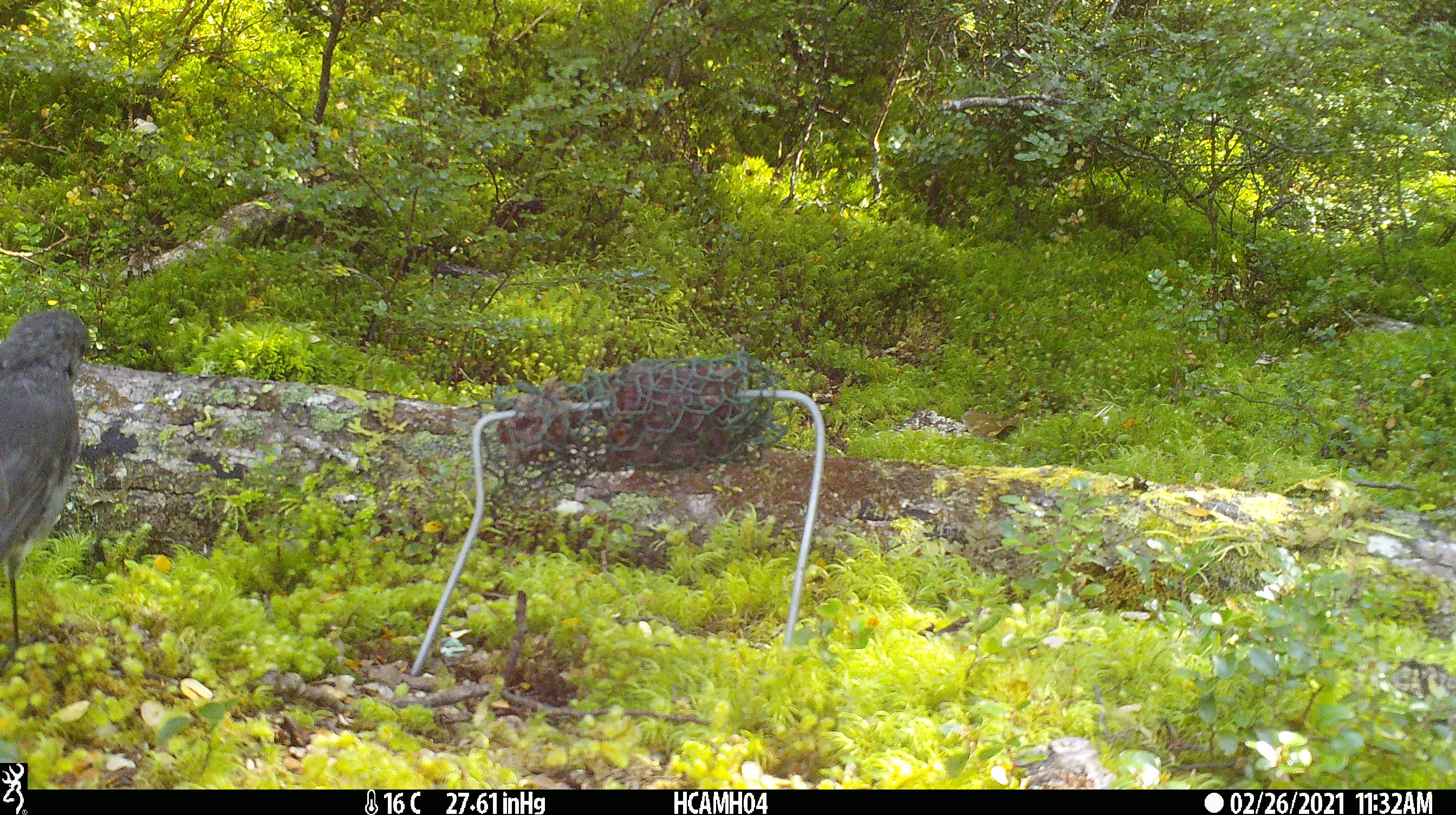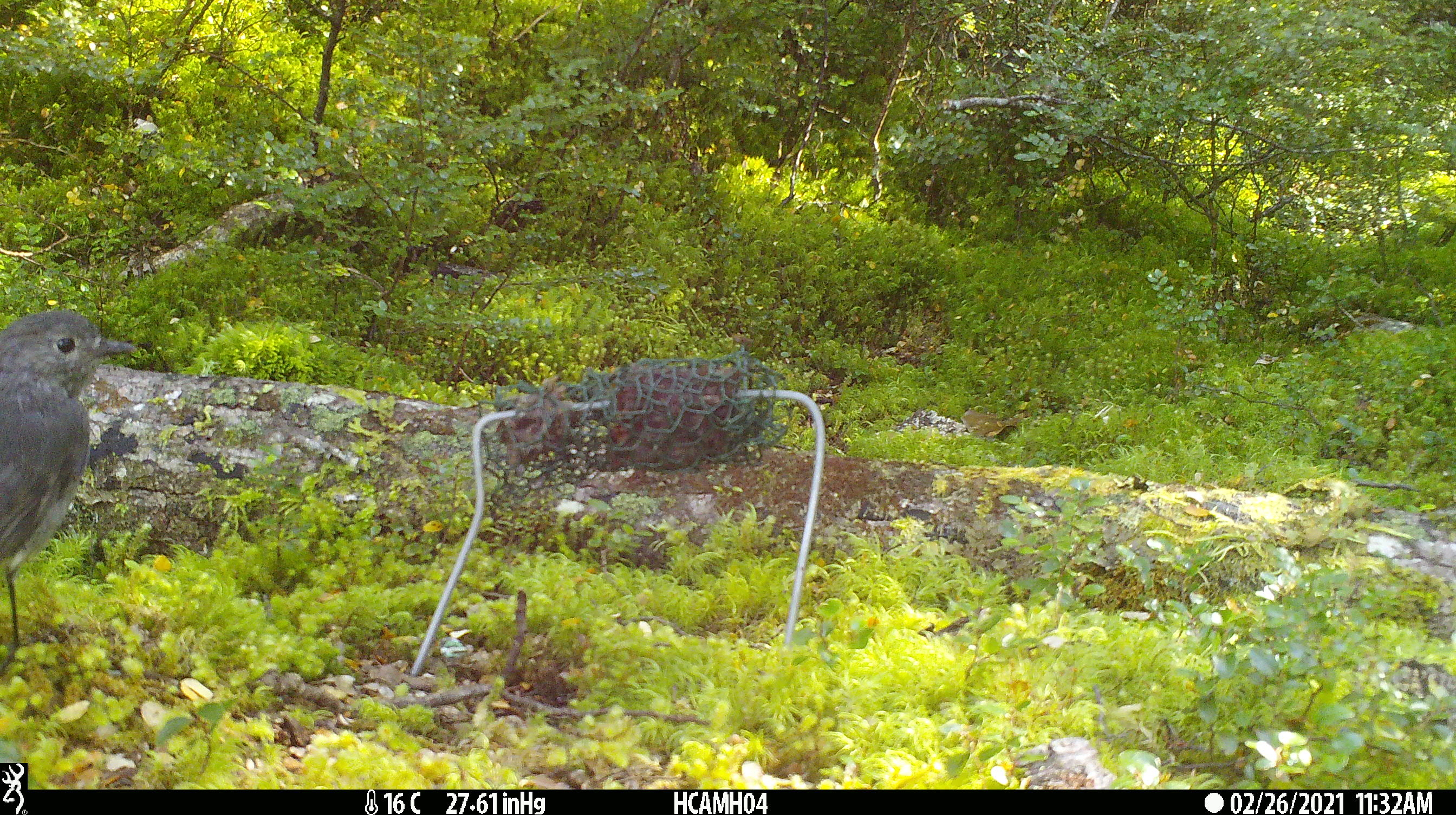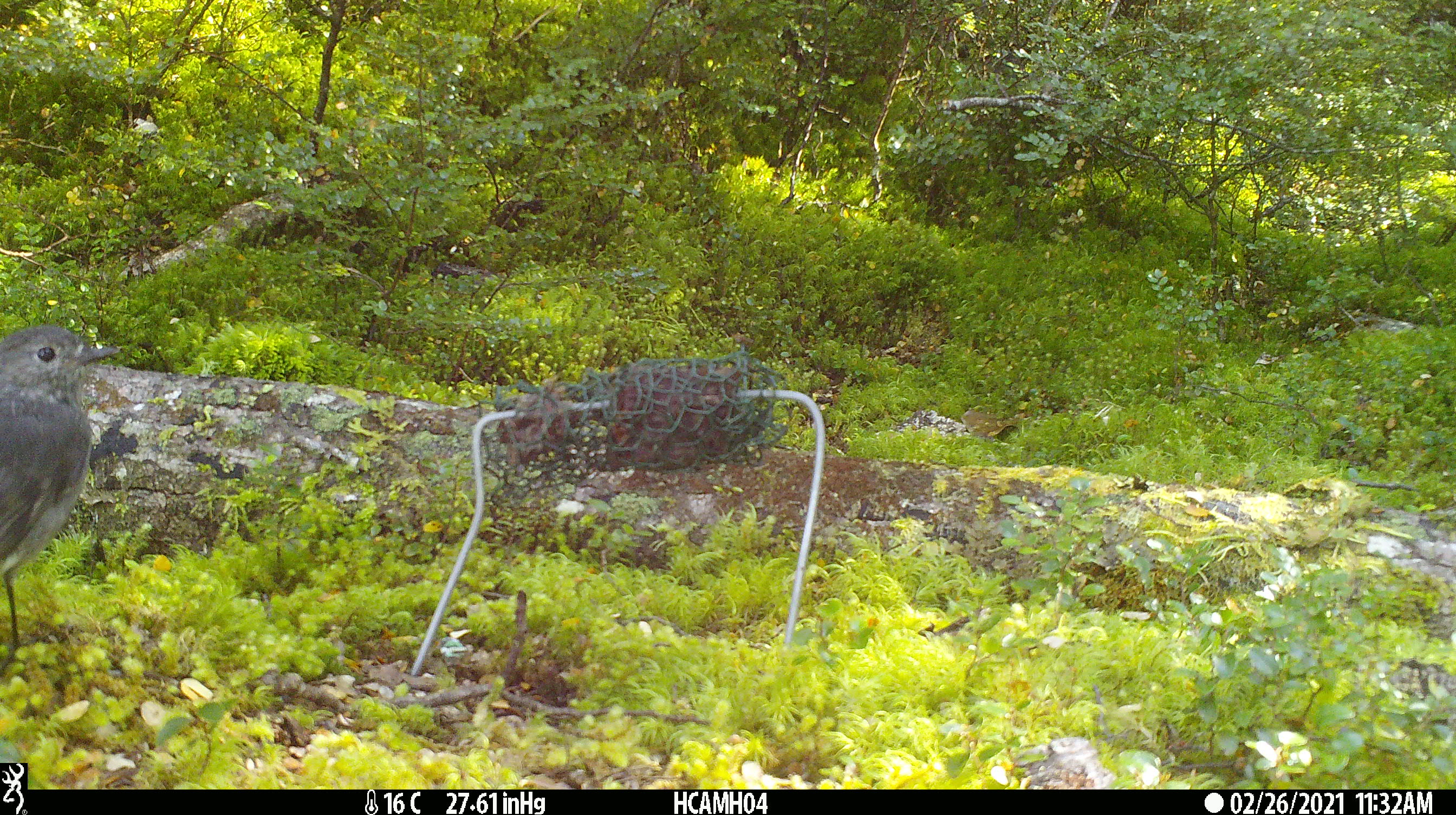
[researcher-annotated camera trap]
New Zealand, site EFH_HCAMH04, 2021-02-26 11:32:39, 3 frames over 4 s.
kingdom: Animalia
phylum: Chordata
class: Aves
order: Passeriformes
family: Petroicidae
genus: Petroica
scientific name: Petroica australis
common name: new zealand robin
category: robin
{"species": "robin (new zealand robin) (Petroica australis)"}